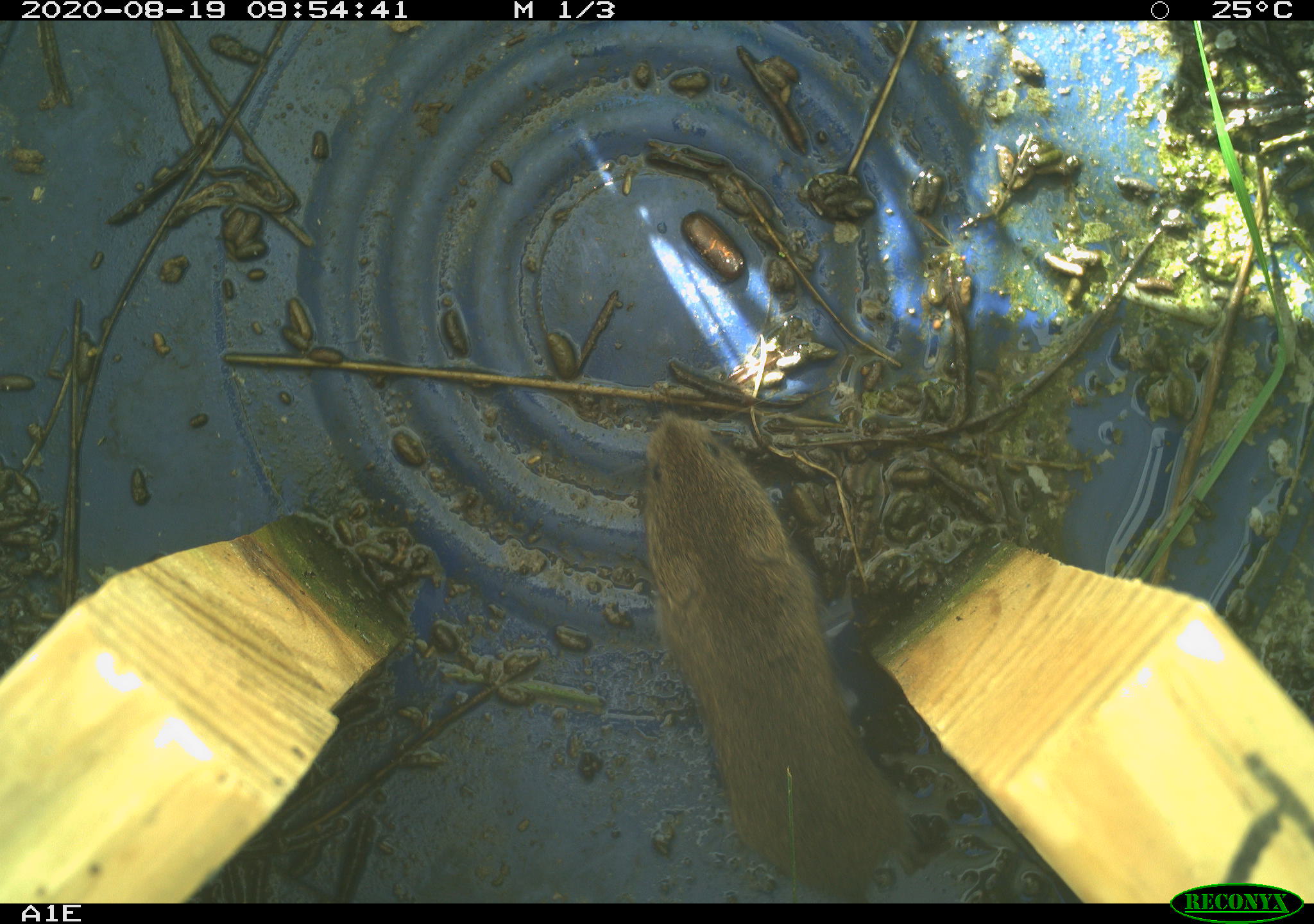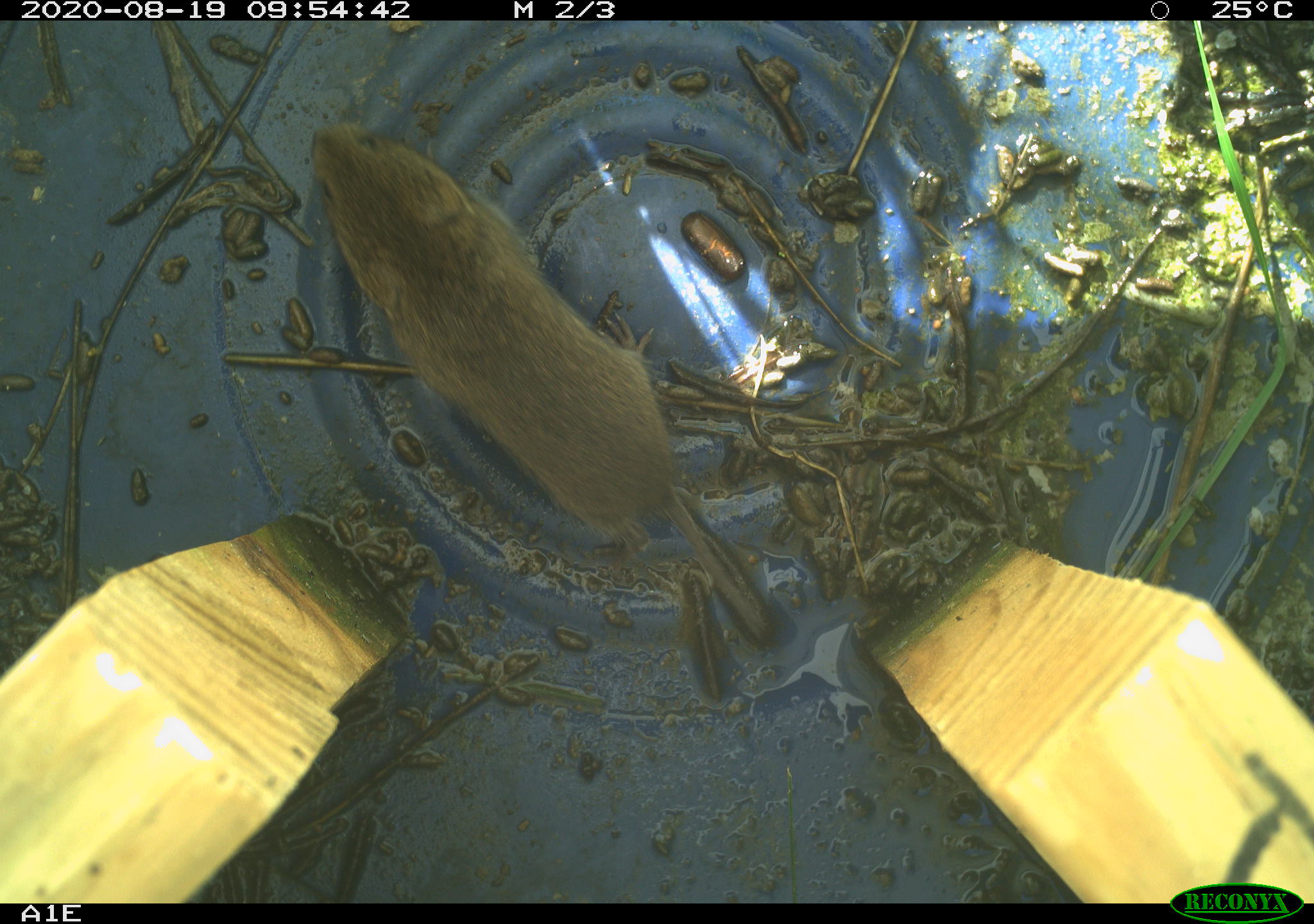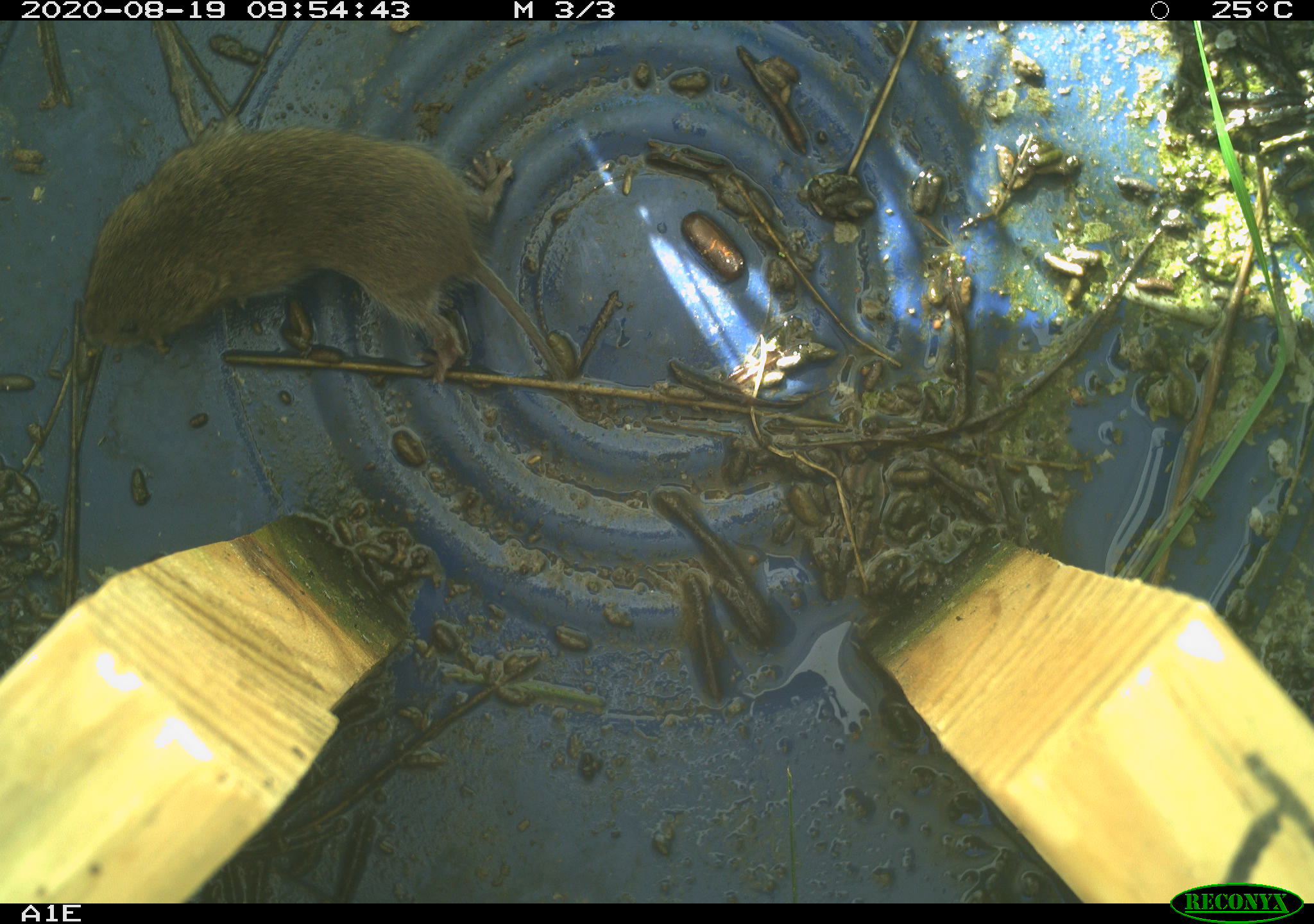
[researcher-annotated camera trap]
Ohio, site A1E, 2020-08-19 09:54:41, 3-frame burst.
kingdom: Animalia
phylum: Chordata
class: Mammalia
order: Rodentia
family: Cricetidae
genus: Microtus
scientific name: Microtus pennsylvanicus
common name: meadow vole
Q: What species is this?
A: Meadow vole (Microtus pennsylvanicus).